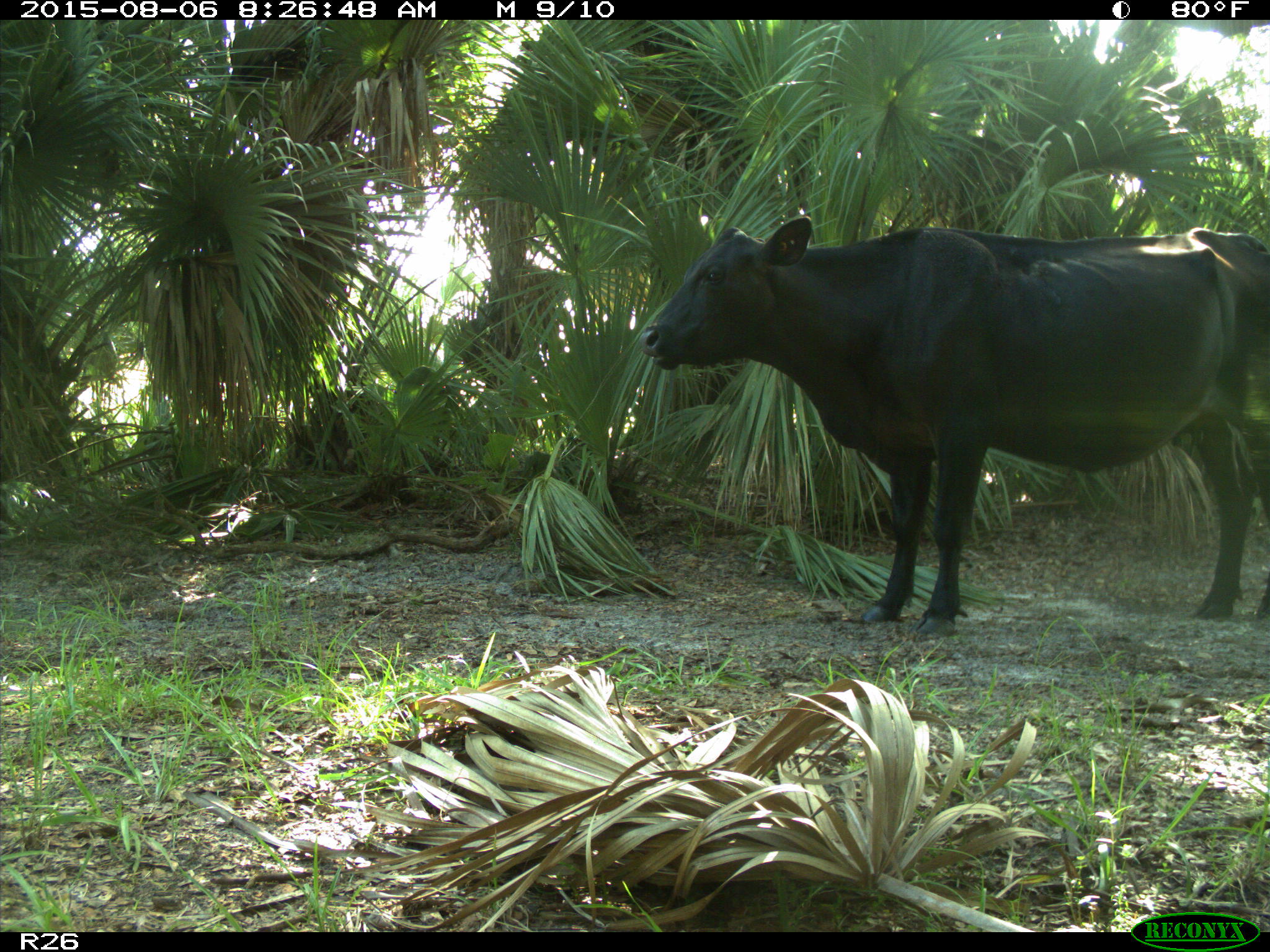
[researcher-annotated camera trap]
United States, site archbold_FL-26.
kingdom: Animalia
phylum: Chordata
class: Mammalia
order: Artiodactyla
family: Bovidae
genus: Bos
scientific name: Bos taurus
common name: domestic cow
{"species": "Bos taurus (domestic cow)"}